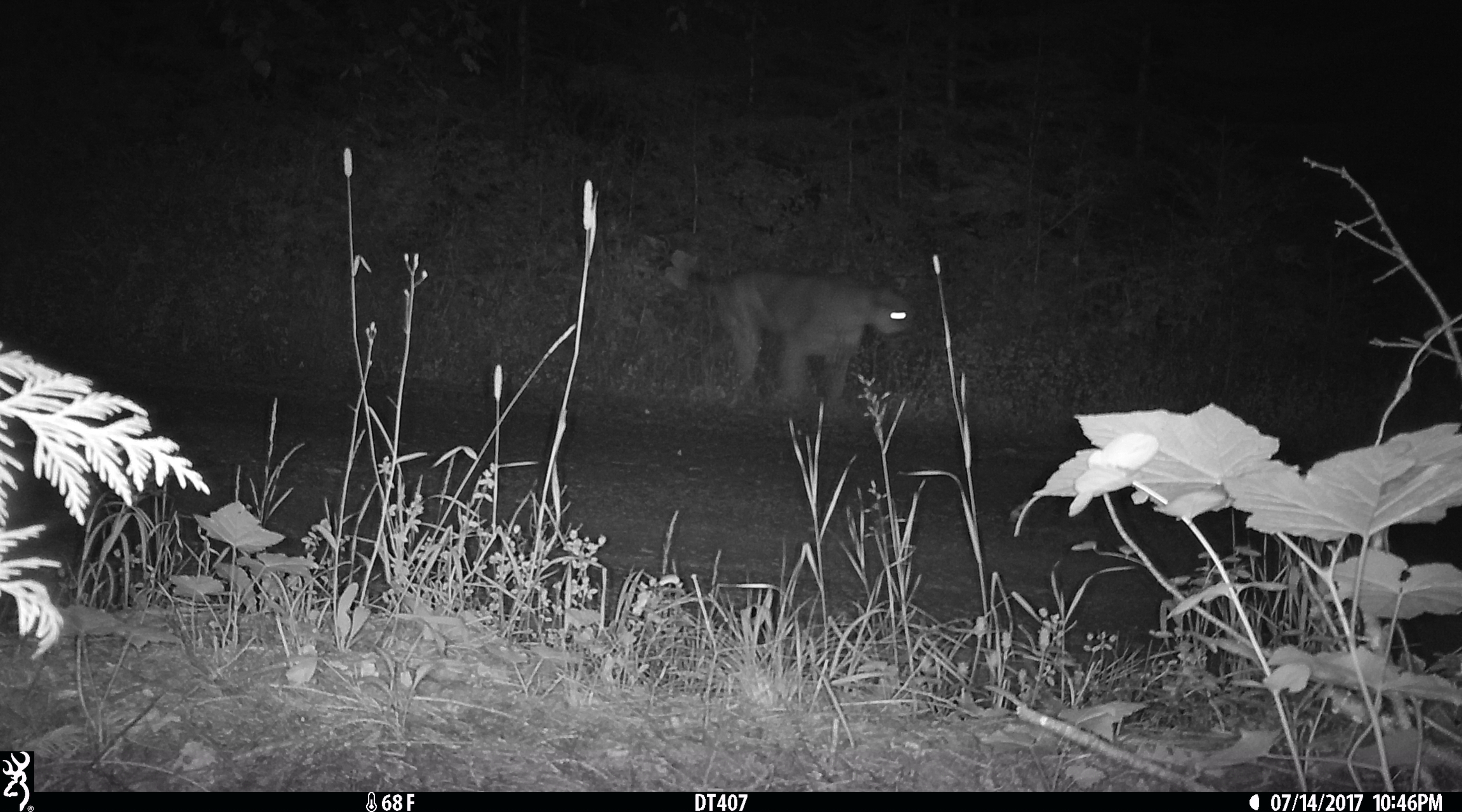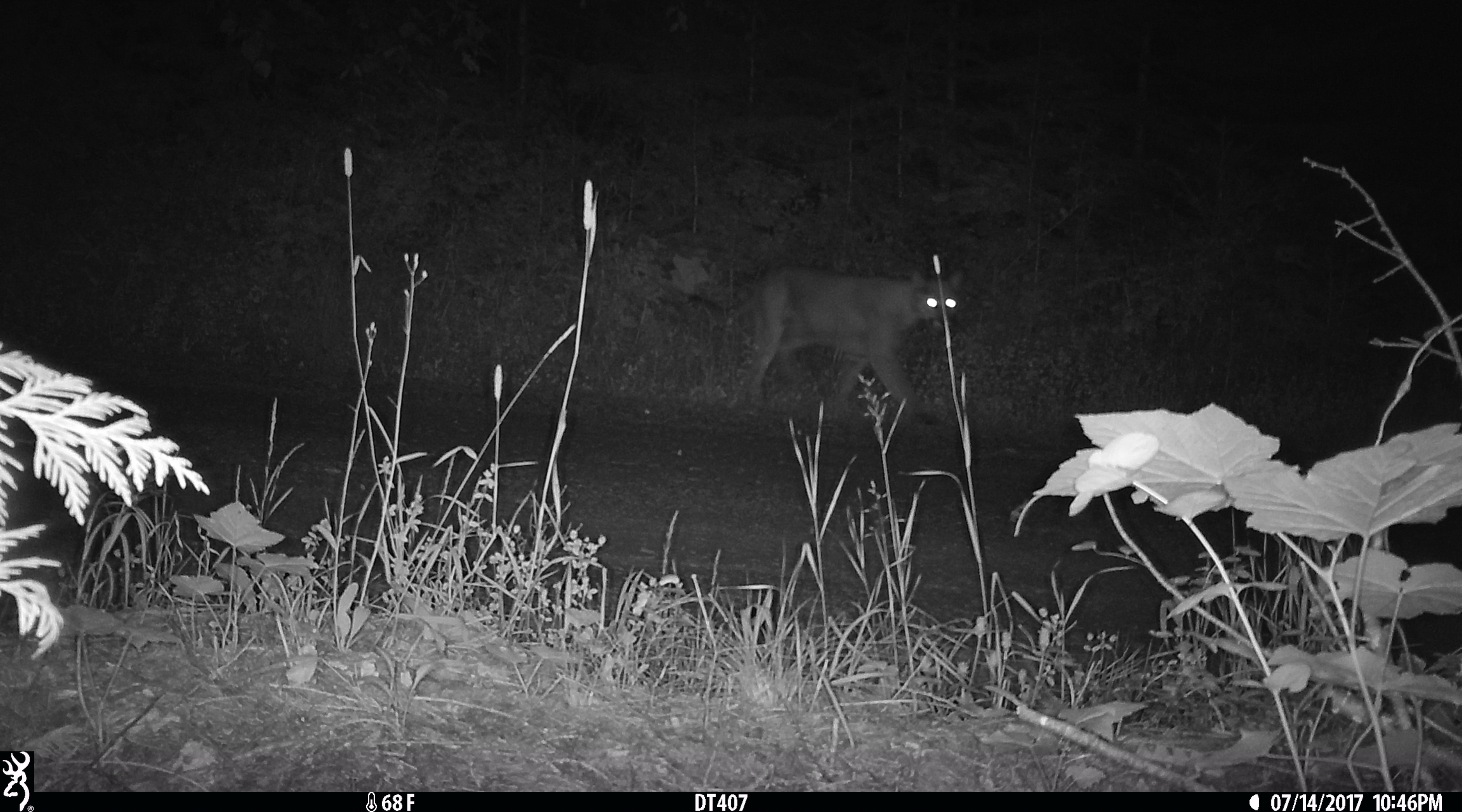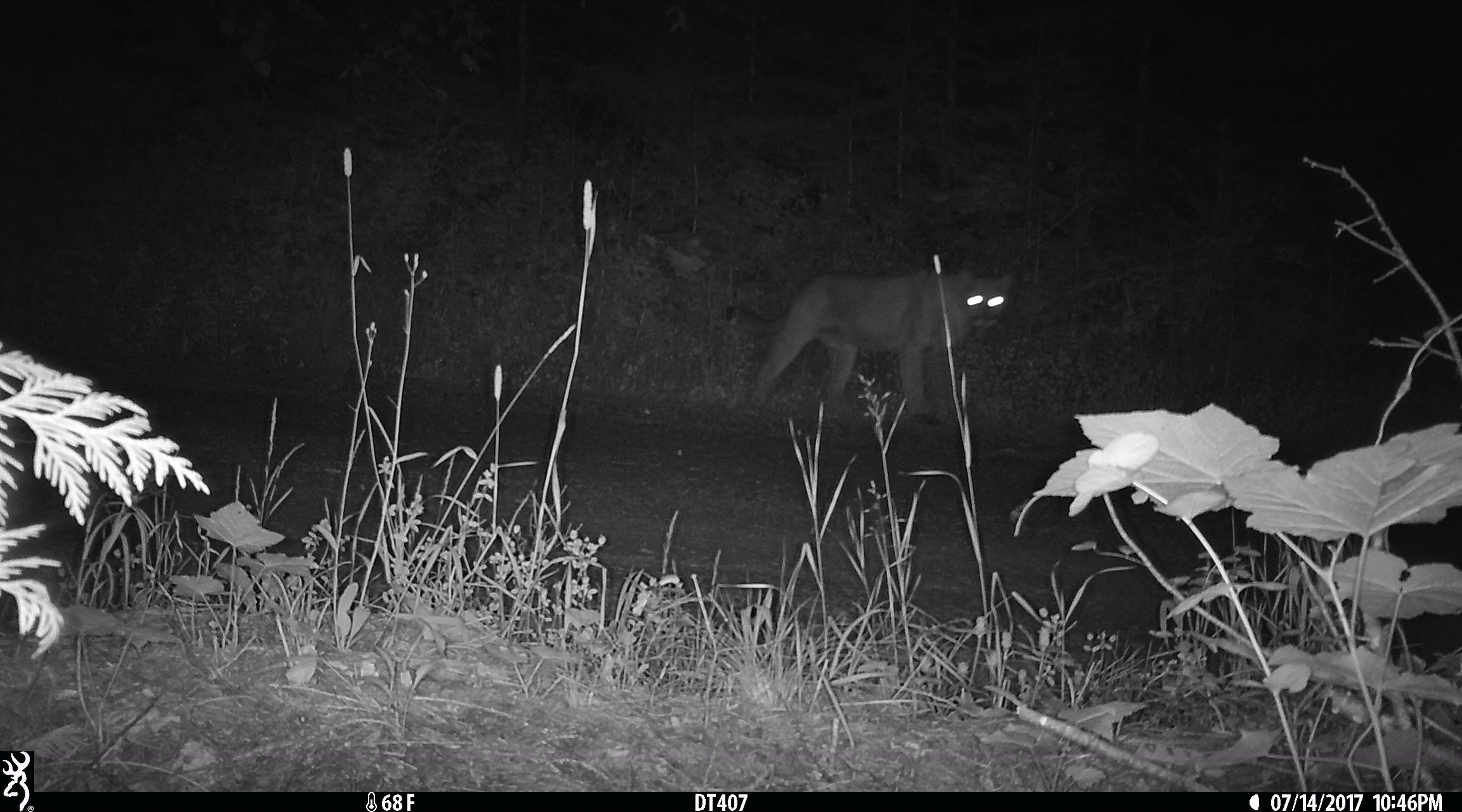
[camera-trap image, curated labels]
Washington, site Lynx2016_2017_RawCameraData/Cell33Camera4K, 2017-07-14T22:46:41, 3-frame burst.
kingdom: Animalia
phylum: Chordata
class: Mammalia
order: Carnivora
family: Felidae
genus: Puma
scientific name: Puma concolor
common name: mountain lion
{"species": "Puma concolor (mountain lion)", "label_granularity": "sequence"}